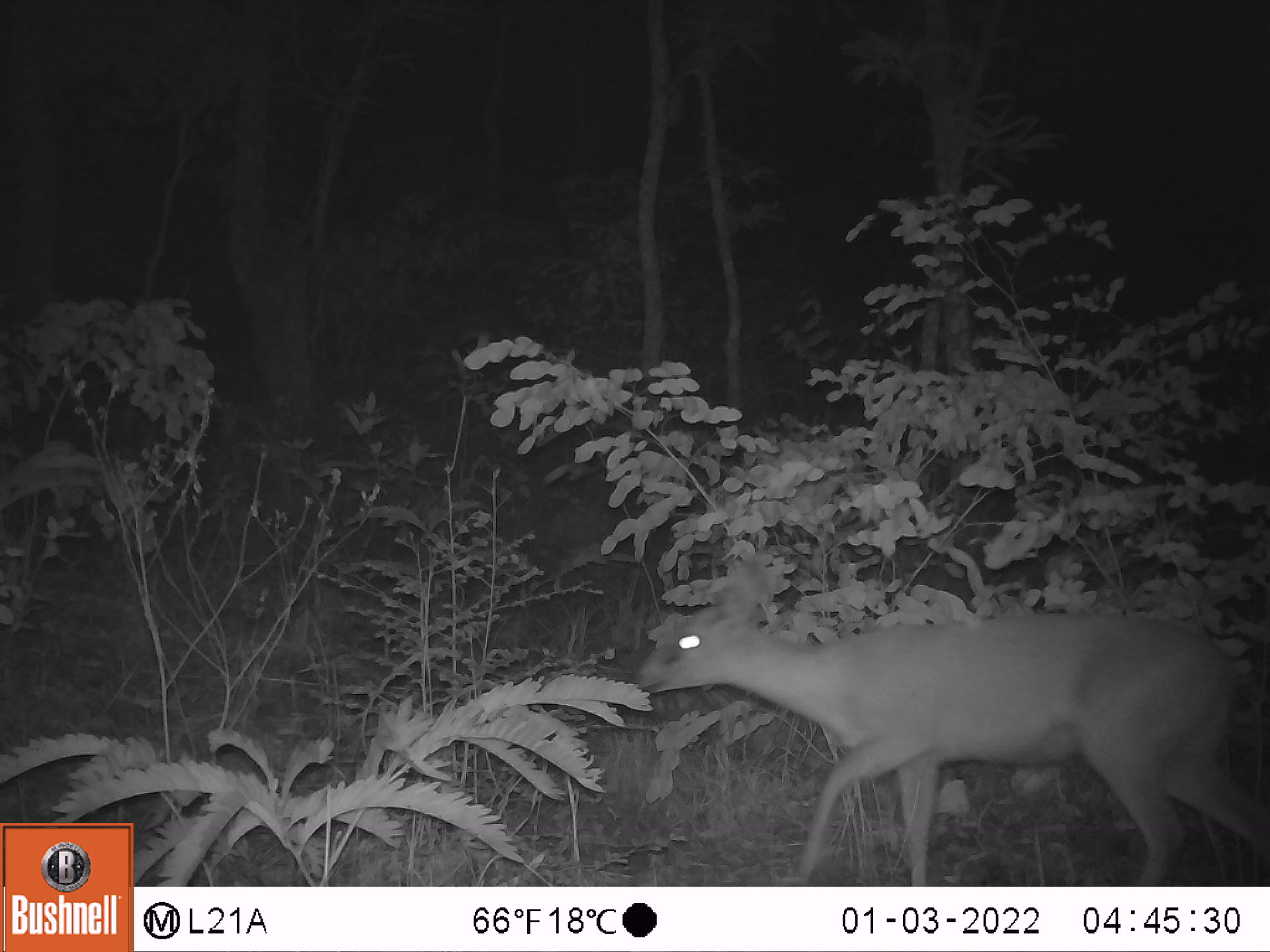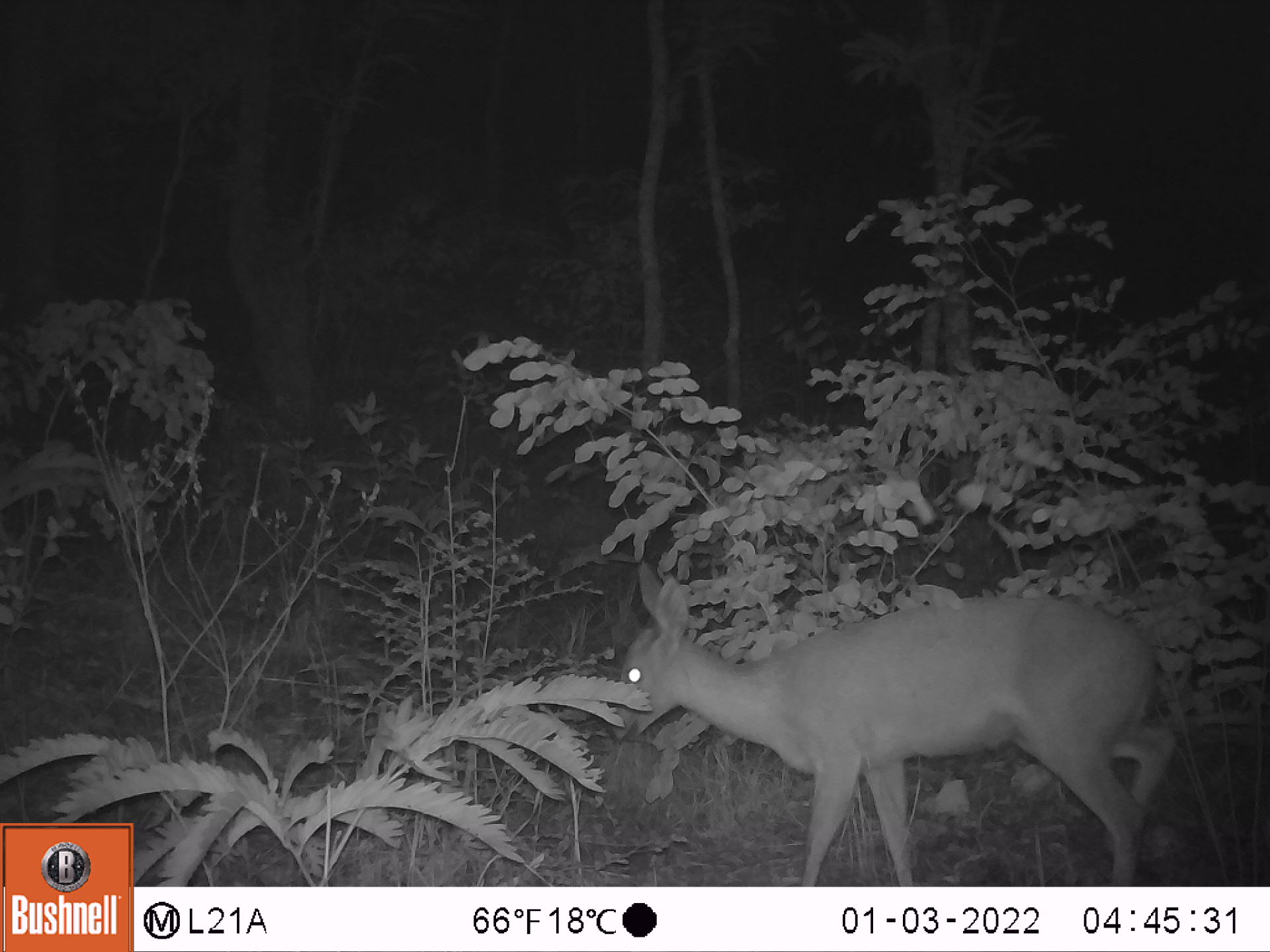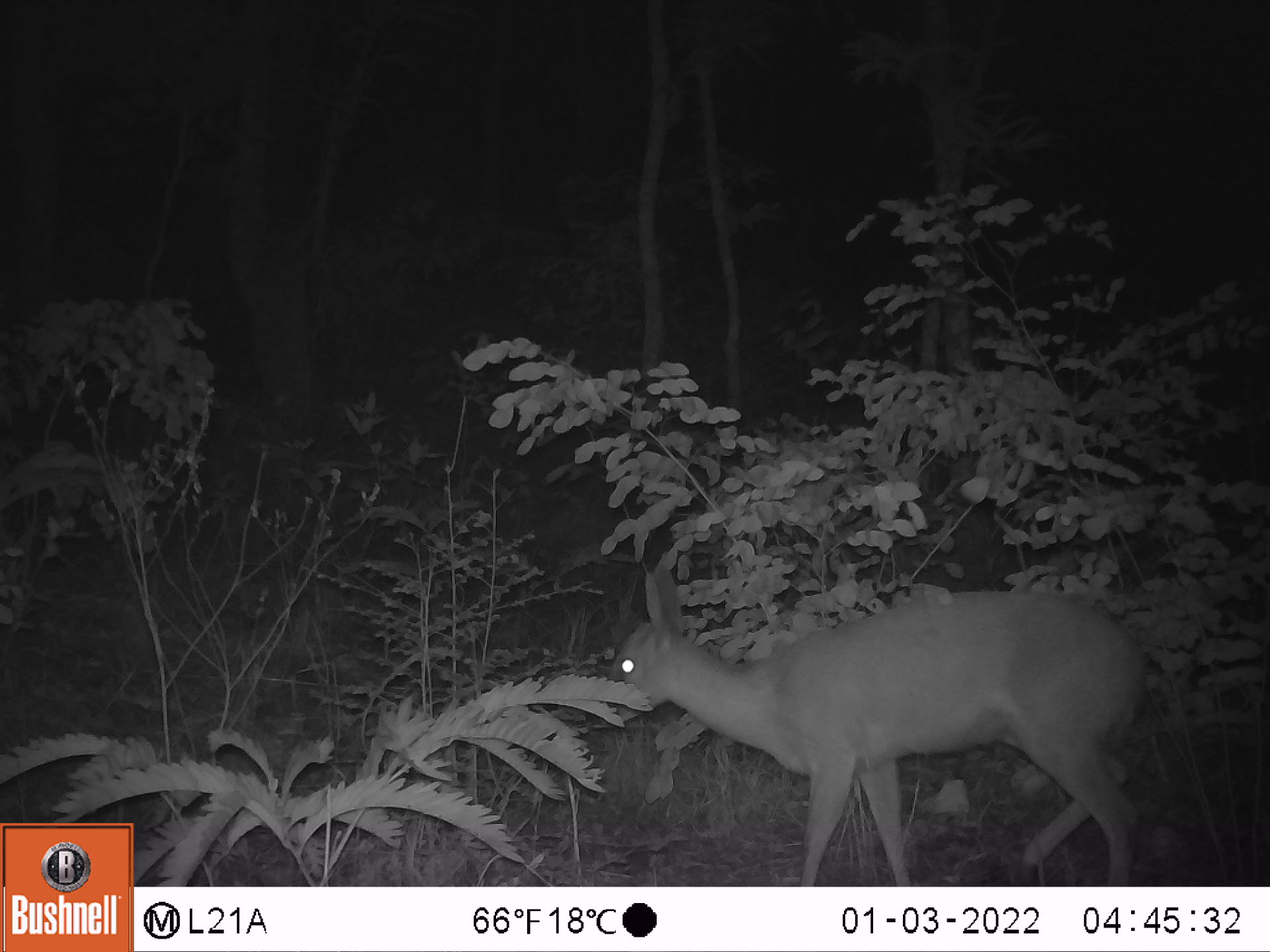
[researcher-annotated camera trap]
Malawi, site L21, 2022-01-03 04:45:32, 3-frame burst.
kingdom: Animalia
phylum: Chordata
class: Mammalia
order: Artiodactyla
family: Bovidae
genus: Sylvicapra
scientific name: Sylvicapra grimmia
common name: common duiker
Common duiker (Sylvicapra grimmia), count 1.